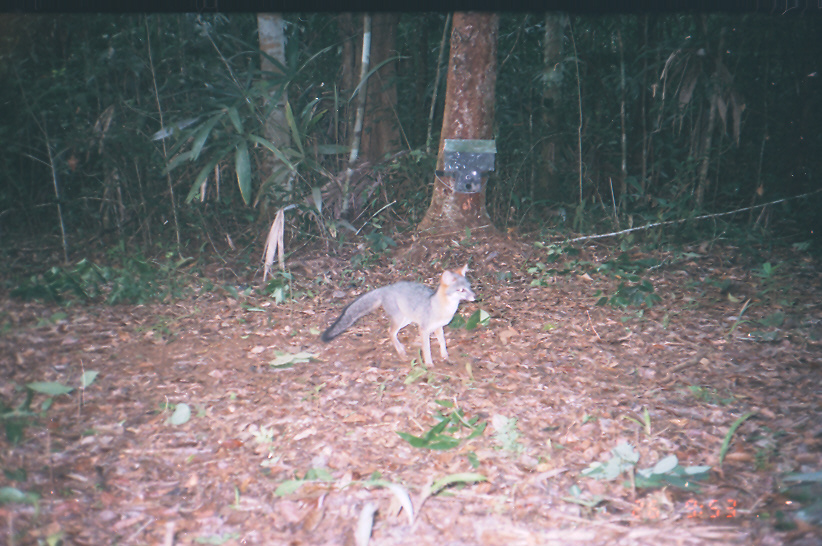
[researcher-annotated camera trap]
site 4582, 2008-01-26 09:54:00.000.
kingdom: Animalia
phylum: Chordata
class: Mammalia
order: Carnivora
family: Canidae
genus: Urocyon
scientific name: Urocyon cinereoargenteus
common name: gray fox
Urocyon cinereoargenteus (gray fox).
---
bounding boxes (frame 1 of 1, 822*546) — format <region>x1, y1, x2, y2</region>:
urocyon cinereoargenteus: <region>319, 262, 477, 369</region>